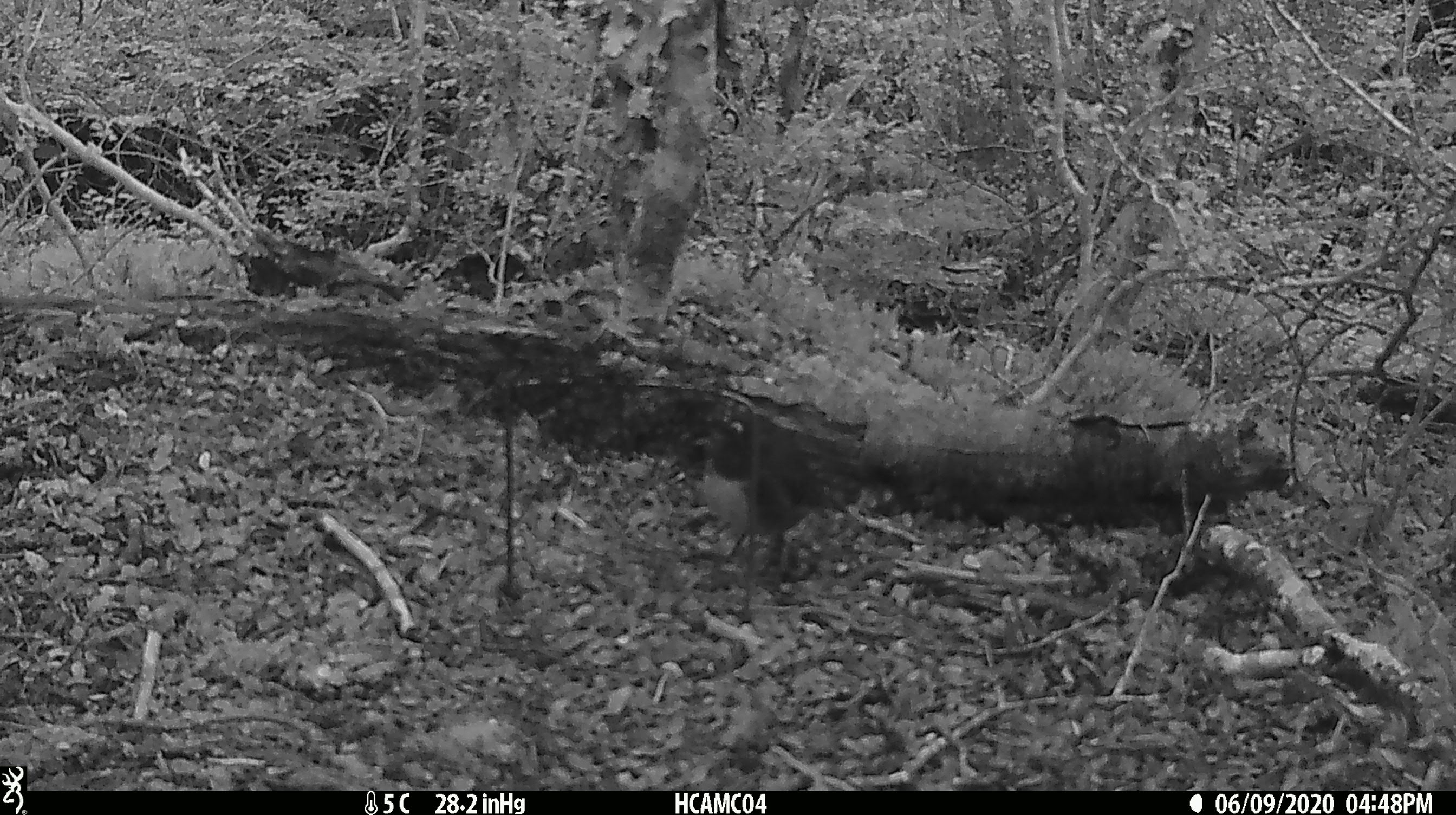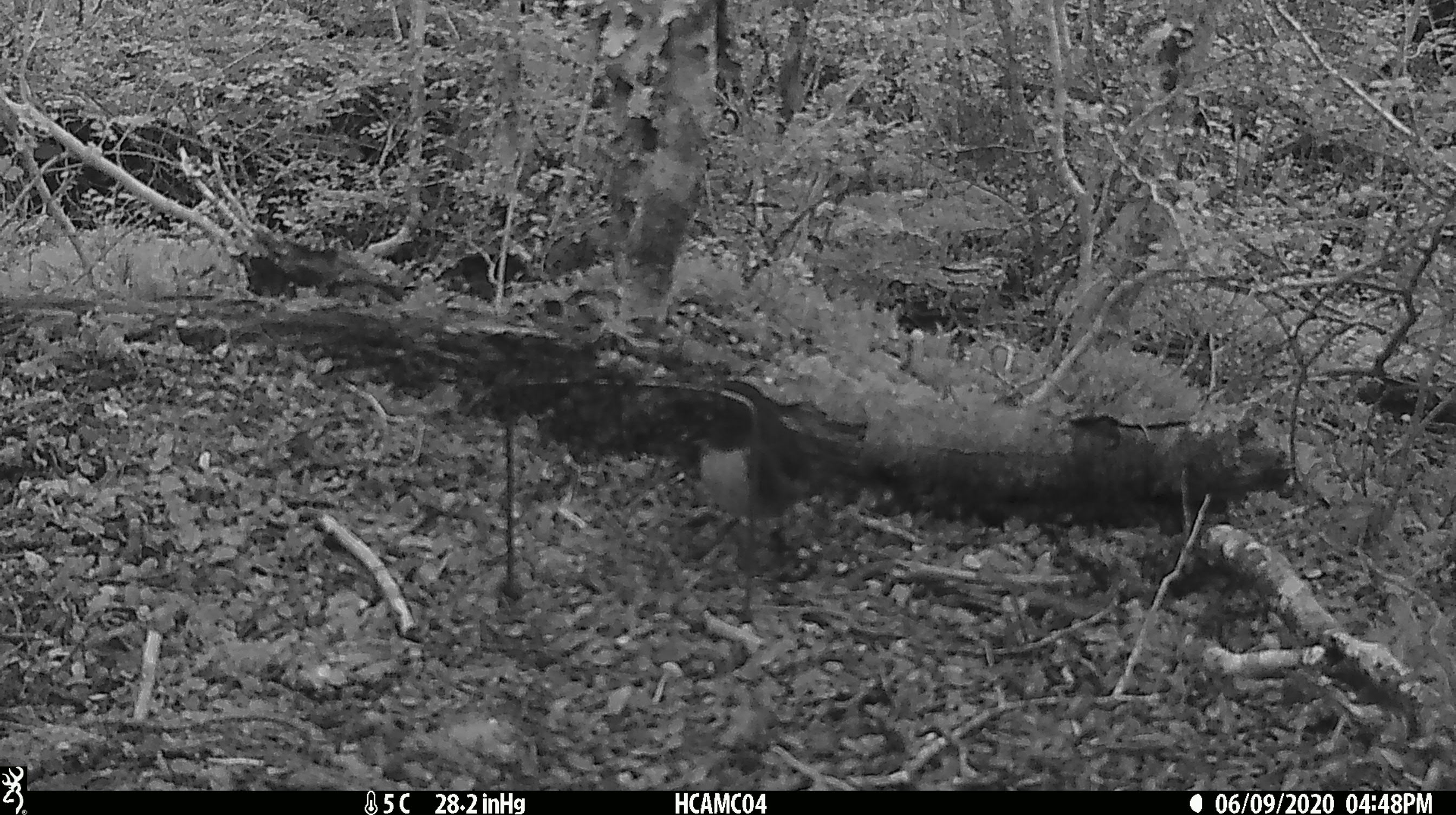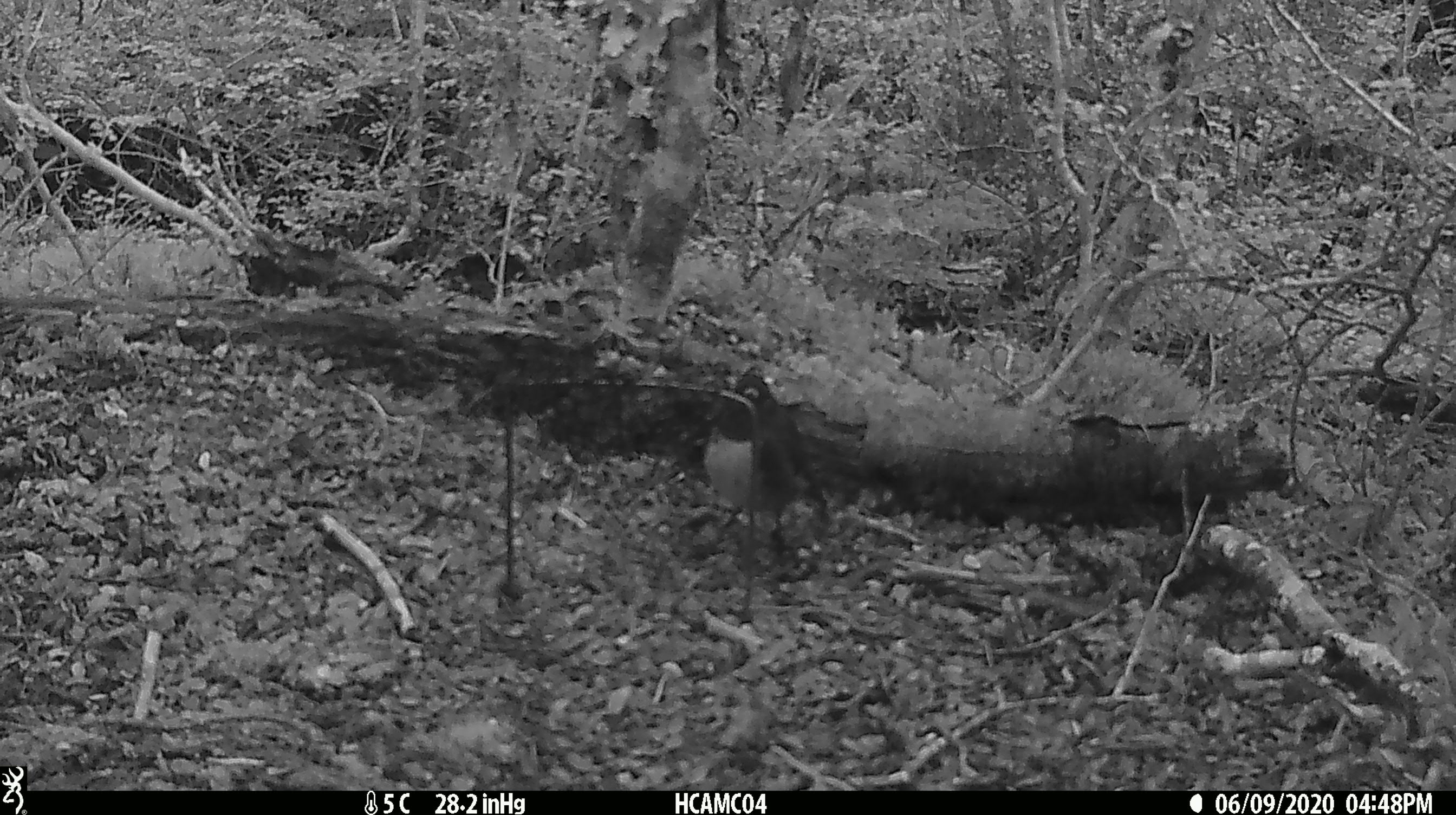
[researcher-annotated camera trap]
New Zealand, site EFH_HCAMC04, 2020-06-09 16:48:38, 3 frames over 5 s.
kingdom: Animalia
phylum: Chordata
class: Aves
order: Passeriformes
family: Petroicidae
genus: Petroica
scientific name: Petroica australis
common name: new zealand robin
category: robin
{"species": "robin (new zealand robin) (Petroica australis)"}